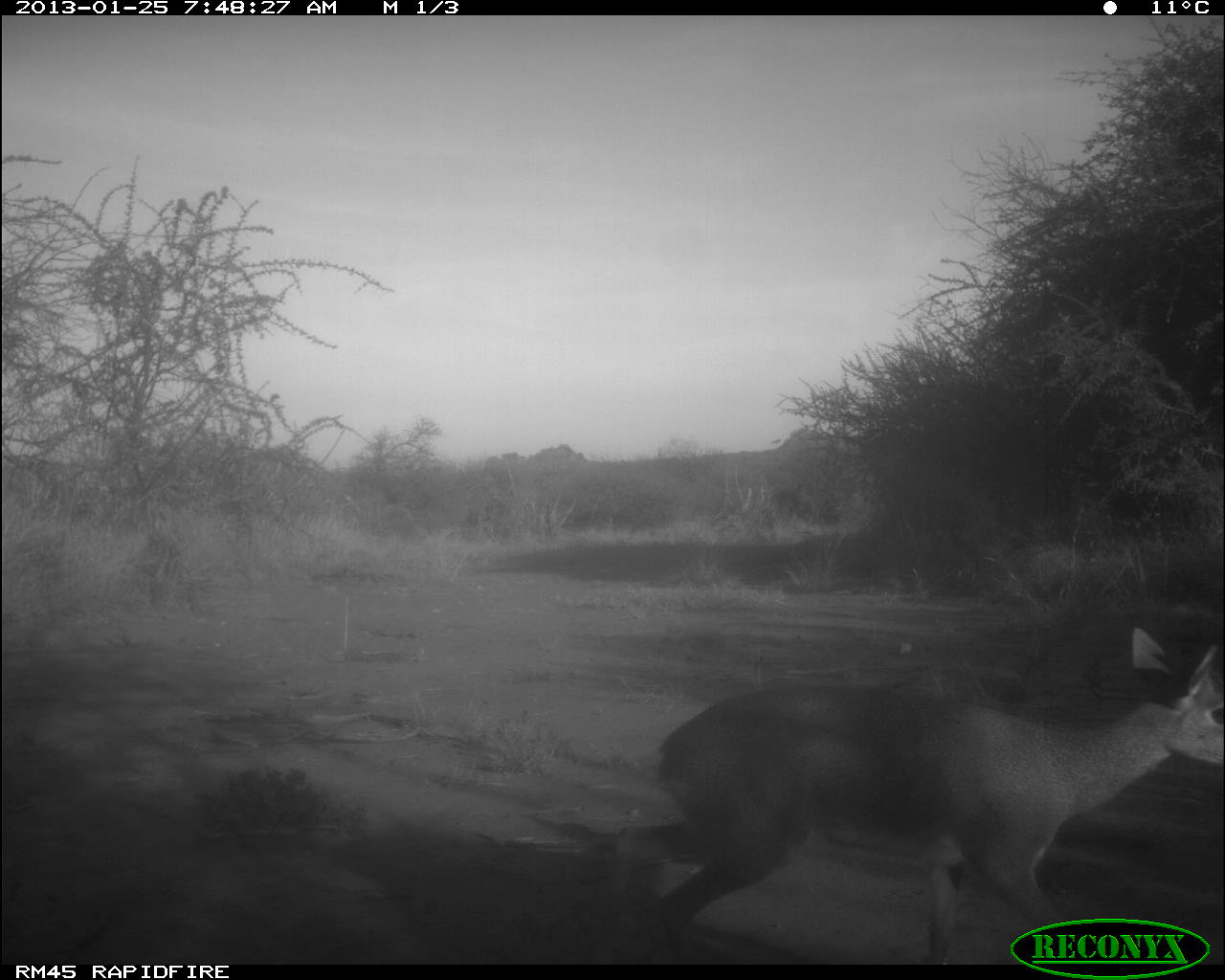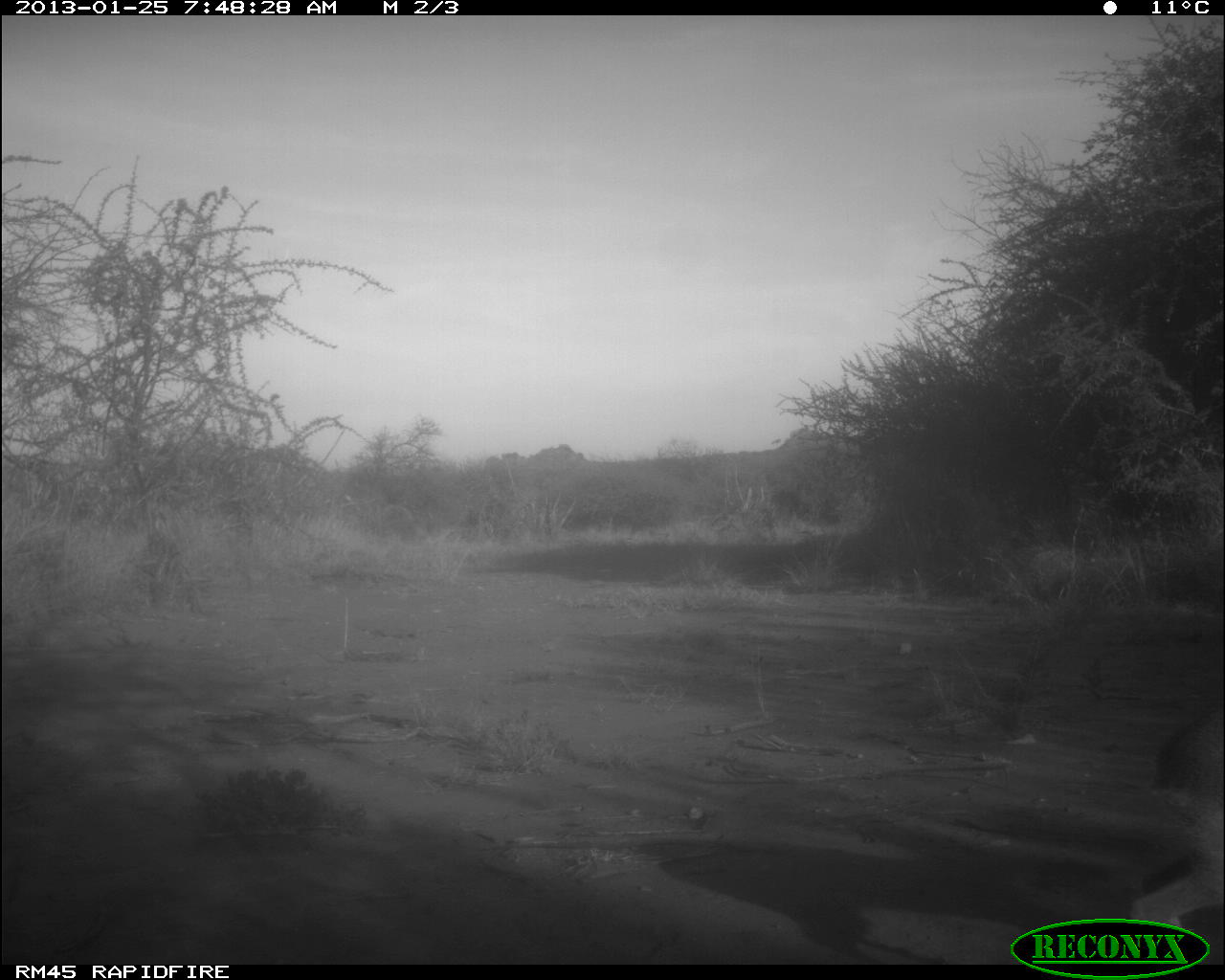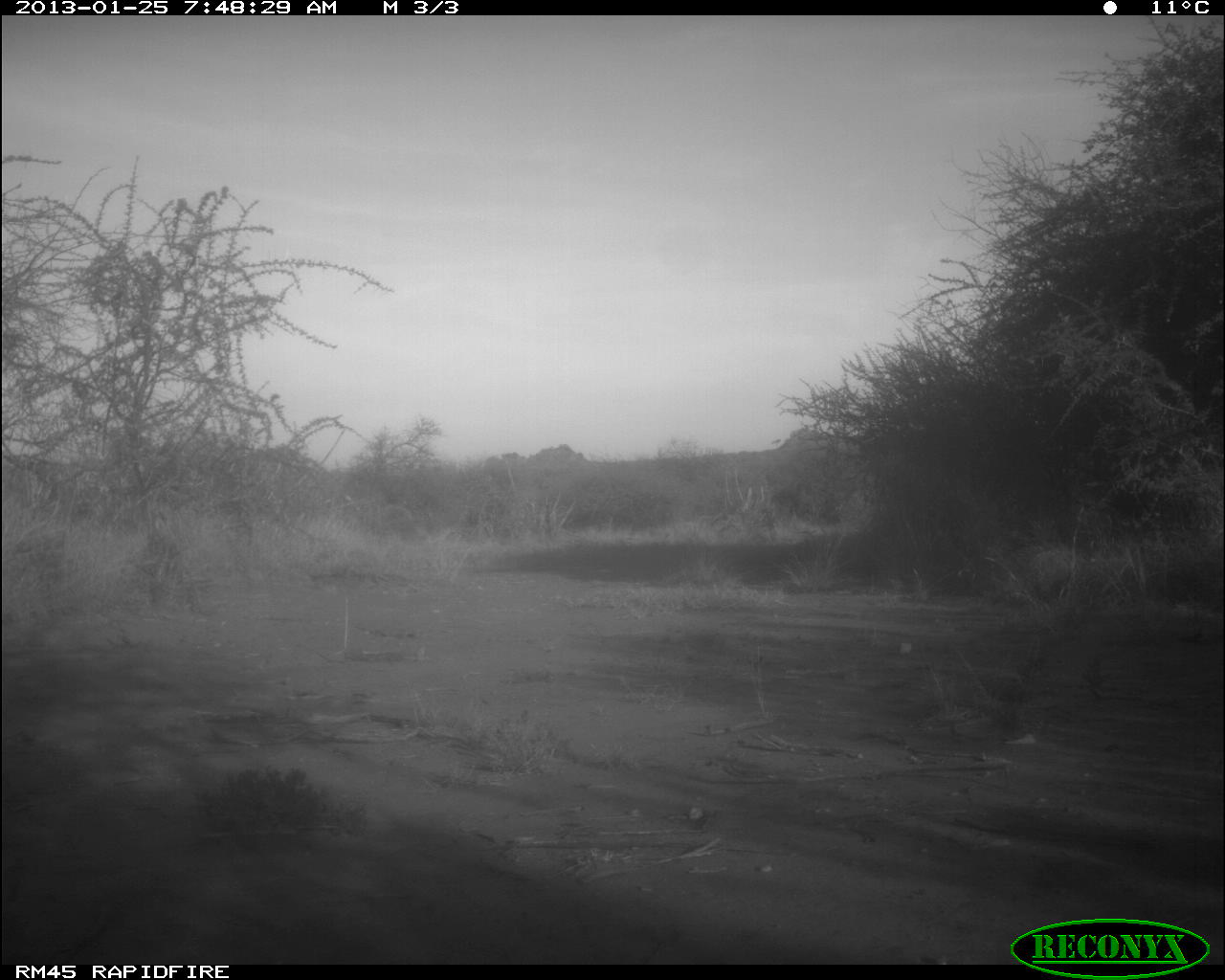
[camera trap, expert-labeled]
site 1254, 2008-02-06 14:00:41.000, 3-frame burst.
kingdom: Animalia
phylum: Chordata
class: Mammalia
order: Artiodactyla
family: Bovidae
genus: Tragelaphus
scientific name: Tragelaphus oryx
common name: eland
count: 2